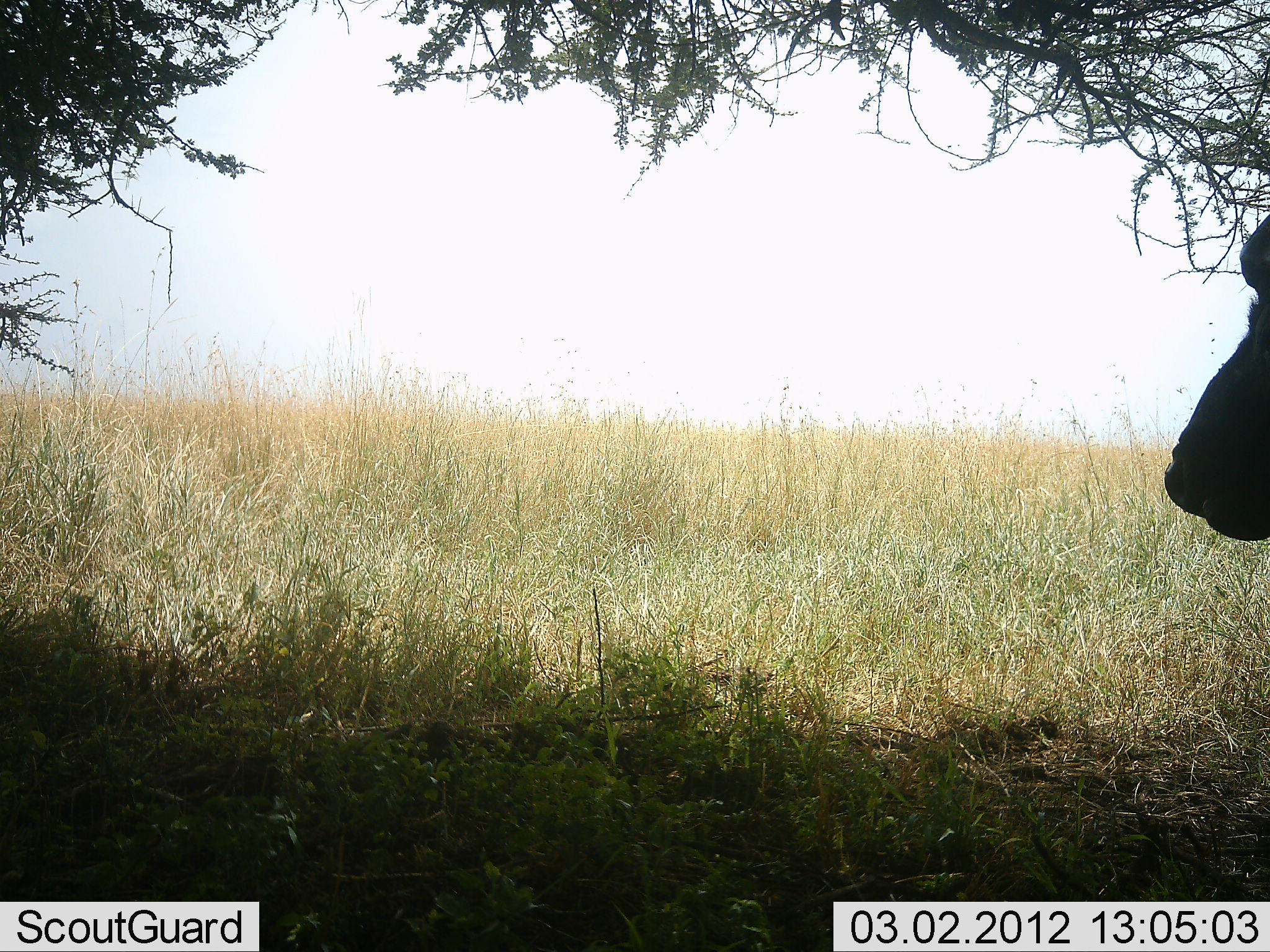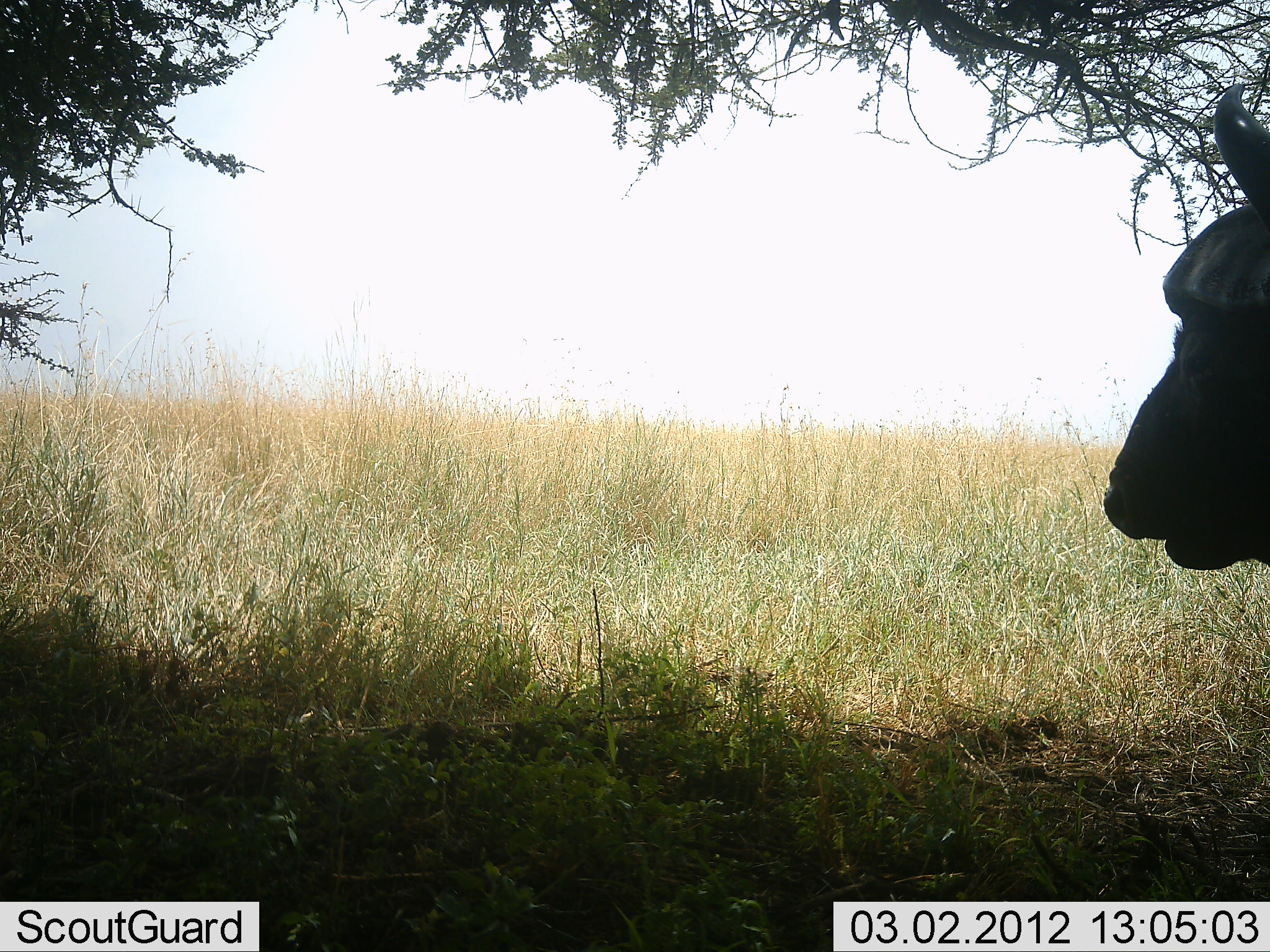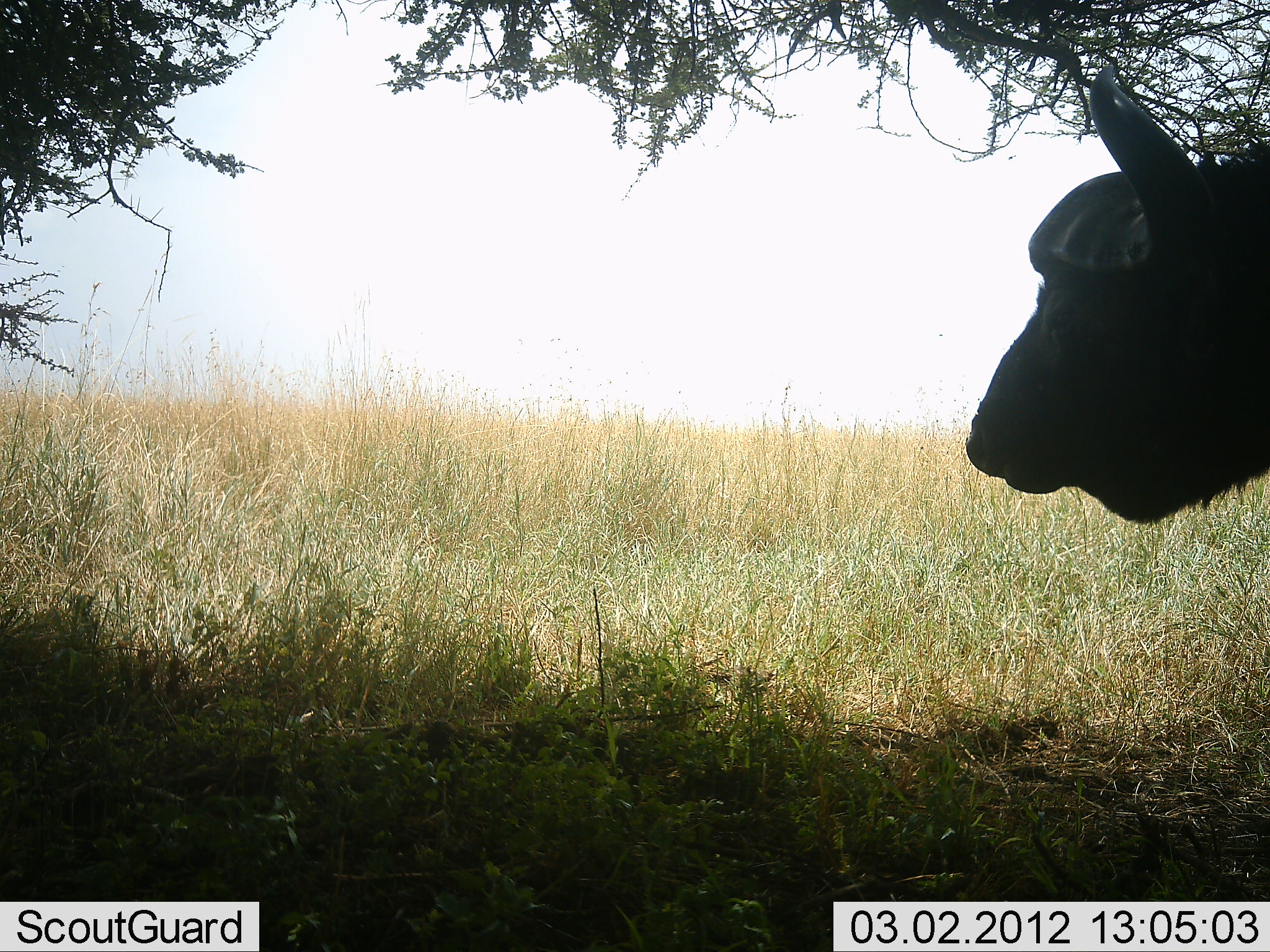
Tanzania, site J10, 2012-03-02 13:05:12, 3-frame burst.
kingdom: Animalia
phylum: Chordata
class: Mammalia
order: Artiodactyla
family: Bovidae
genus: Syncerus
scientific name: Syncerus caffer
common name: cape buffalo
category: buffalo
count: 1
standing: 45%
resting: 5%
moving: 50%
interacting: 0%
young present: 5%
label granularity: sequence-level